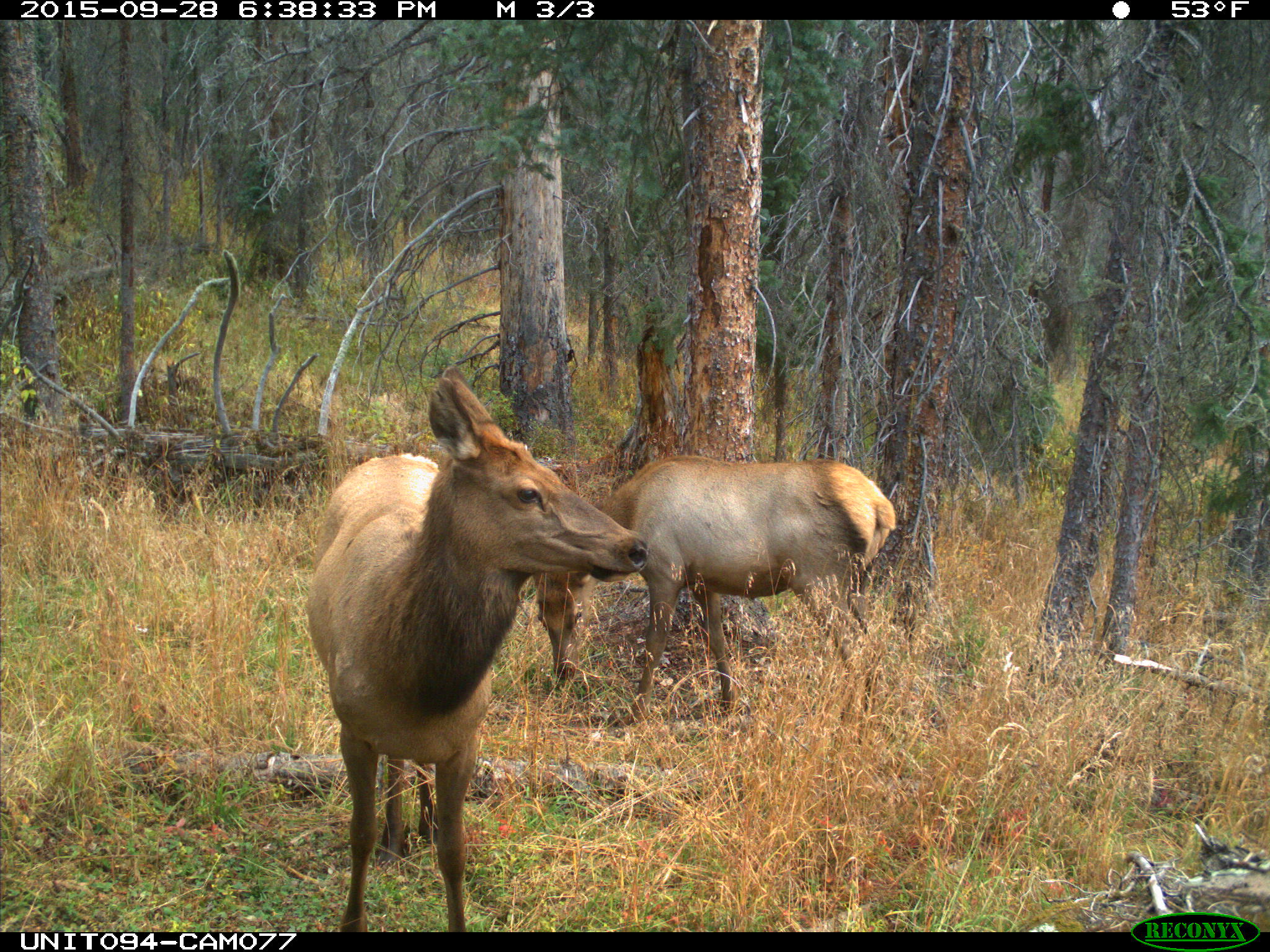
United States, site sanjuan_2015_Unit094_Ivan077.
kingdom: Animalia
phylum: Chordata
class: Mammalia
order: Artiodactyla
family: Cervidae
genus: Cervus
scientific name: Cervus elaphus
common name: red deer